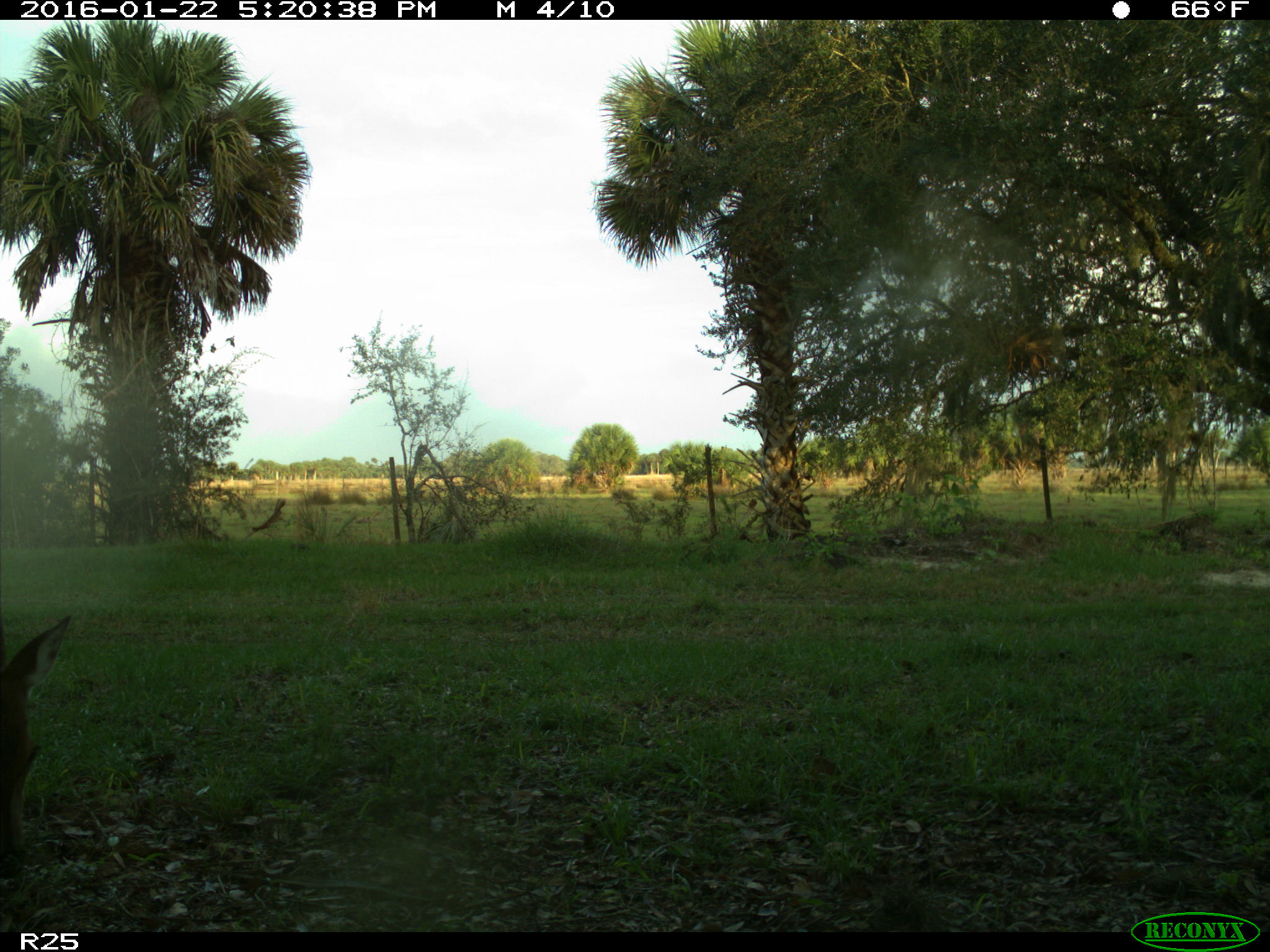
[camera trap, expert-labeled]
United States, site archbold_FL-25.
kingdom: Animalia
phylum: Chordata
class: Mammalia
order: Artiodactyla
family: Cervidae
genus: Odocoileus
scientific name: Odocoileus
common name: deer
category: unidentified deer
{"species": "unidentified deer (deer) (Odocoileus)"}